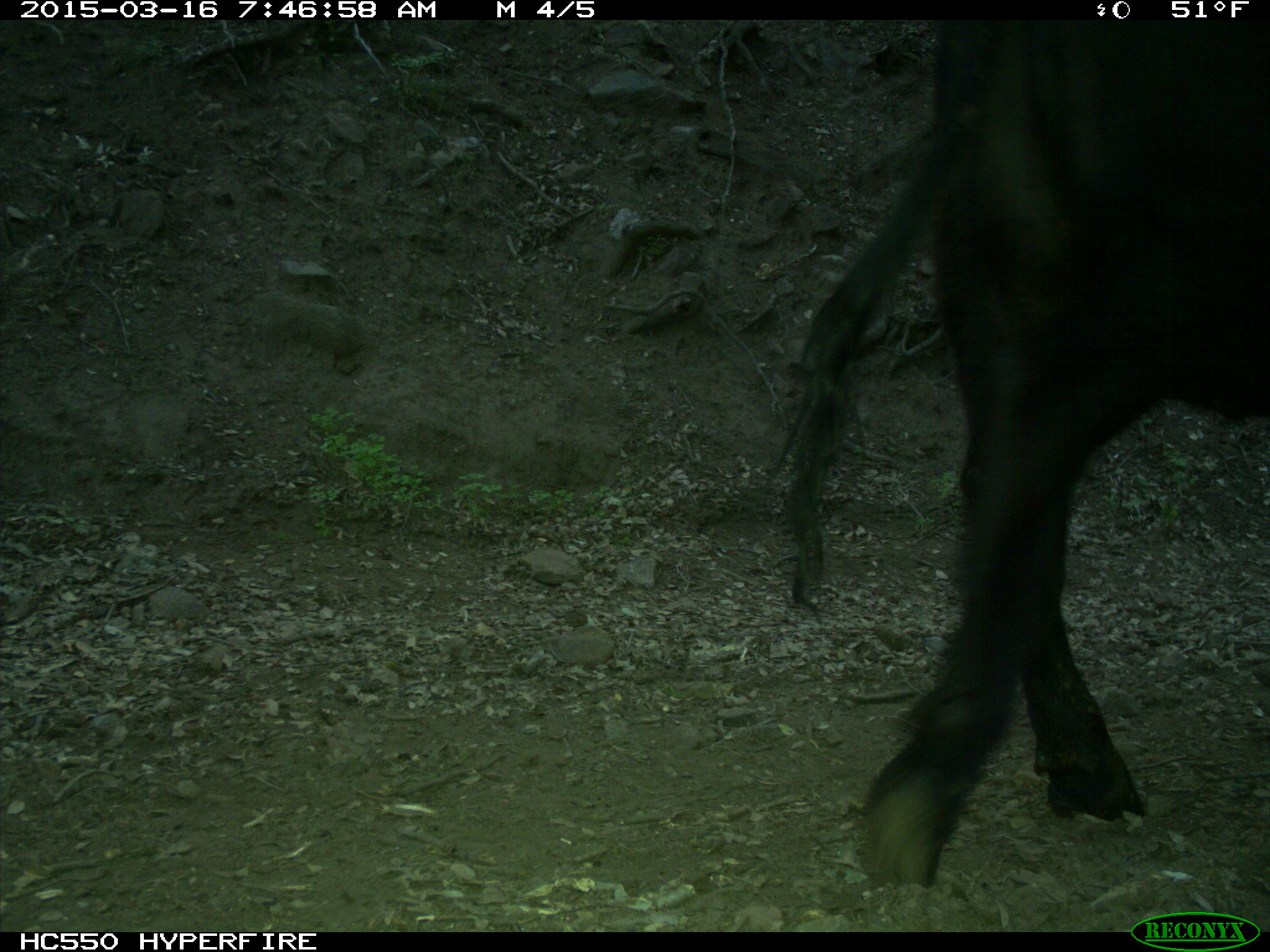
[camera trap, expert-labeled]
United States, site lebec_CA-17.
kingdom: Animalia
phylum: Chordata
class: Mammalia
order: Artiodactyla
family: Bovidae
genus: Bos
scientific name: Bos taurus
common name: domestic cow